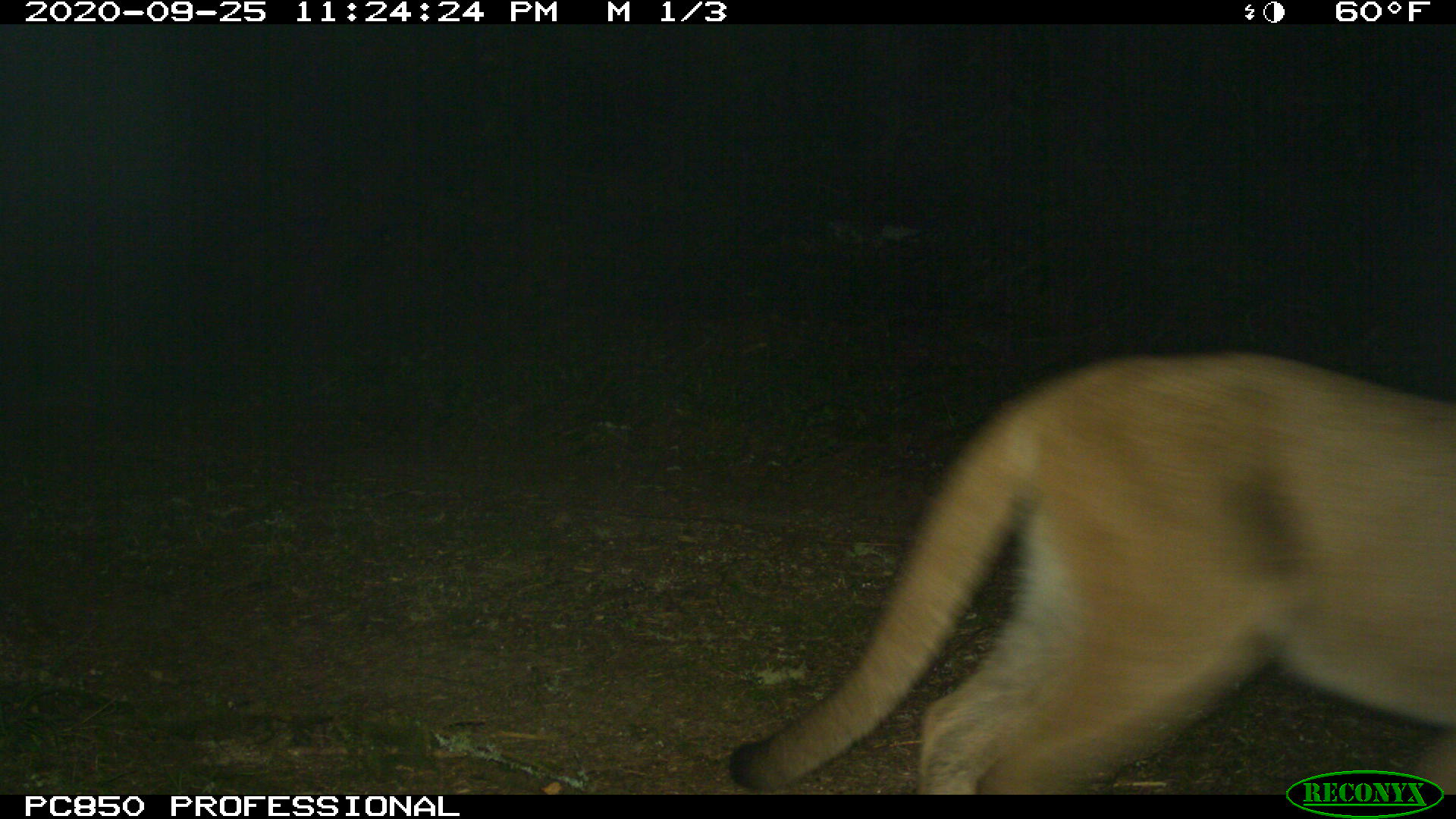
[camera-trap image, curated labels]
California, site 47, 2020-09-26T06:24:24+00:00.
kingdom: Animalia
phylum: Chordata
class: Mammalia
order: Carnivora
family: Felidae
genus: Puma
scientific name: Puma concolor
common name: puma